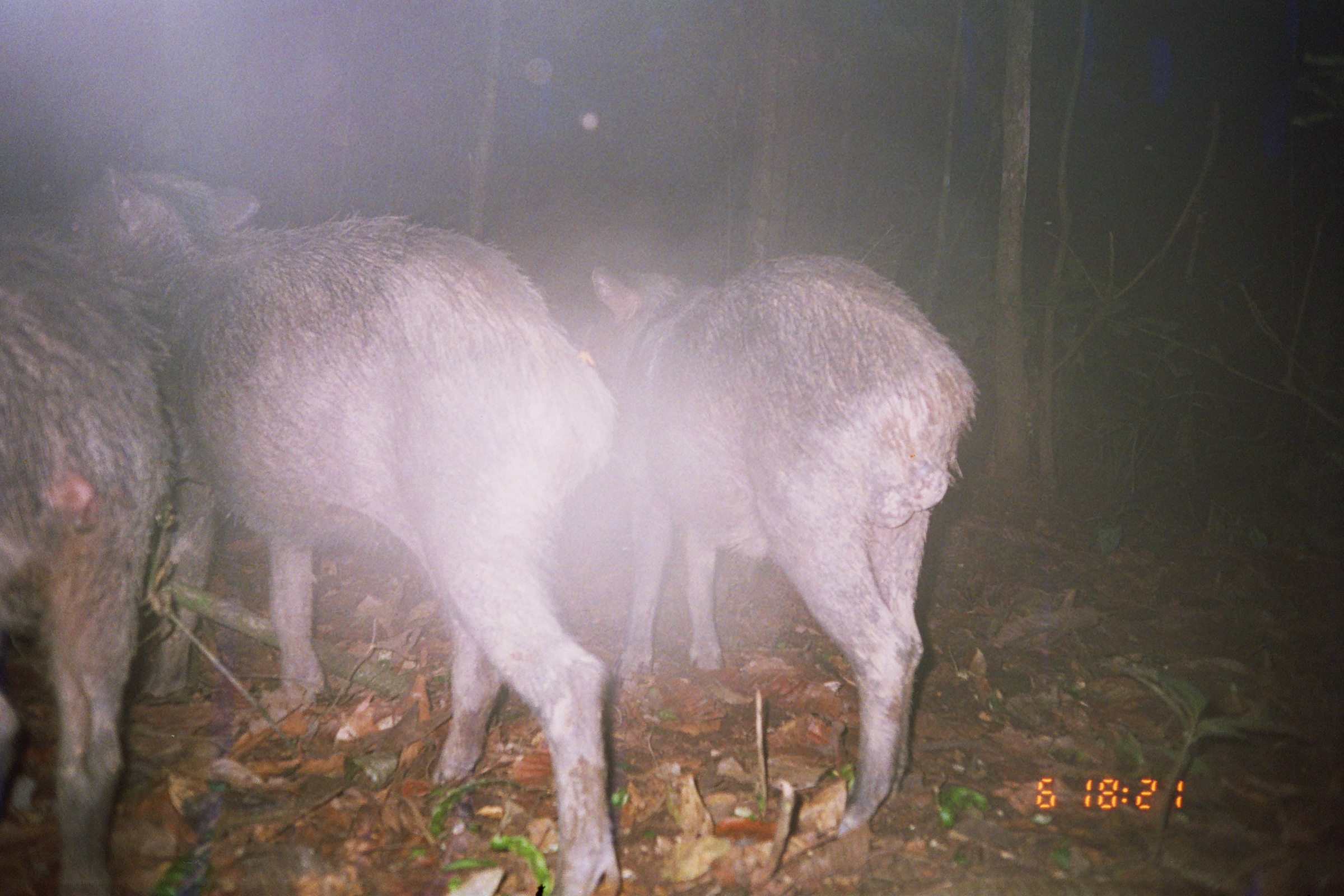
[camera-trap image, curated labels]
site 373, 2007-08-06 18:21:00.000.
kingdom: Animalia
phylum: Chordata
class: Mammalia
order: Artiodactyla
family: Tayassuidae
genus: Tayassu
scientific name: Tayassu pecari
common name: white-lipped peccary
Tayassu pecari (white-lipped peccary).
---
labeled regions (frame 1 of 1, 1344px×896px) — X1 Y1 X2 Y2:
tayassu pecari: 50 161 615 896; 568 247 978 829; 0 200 163 896